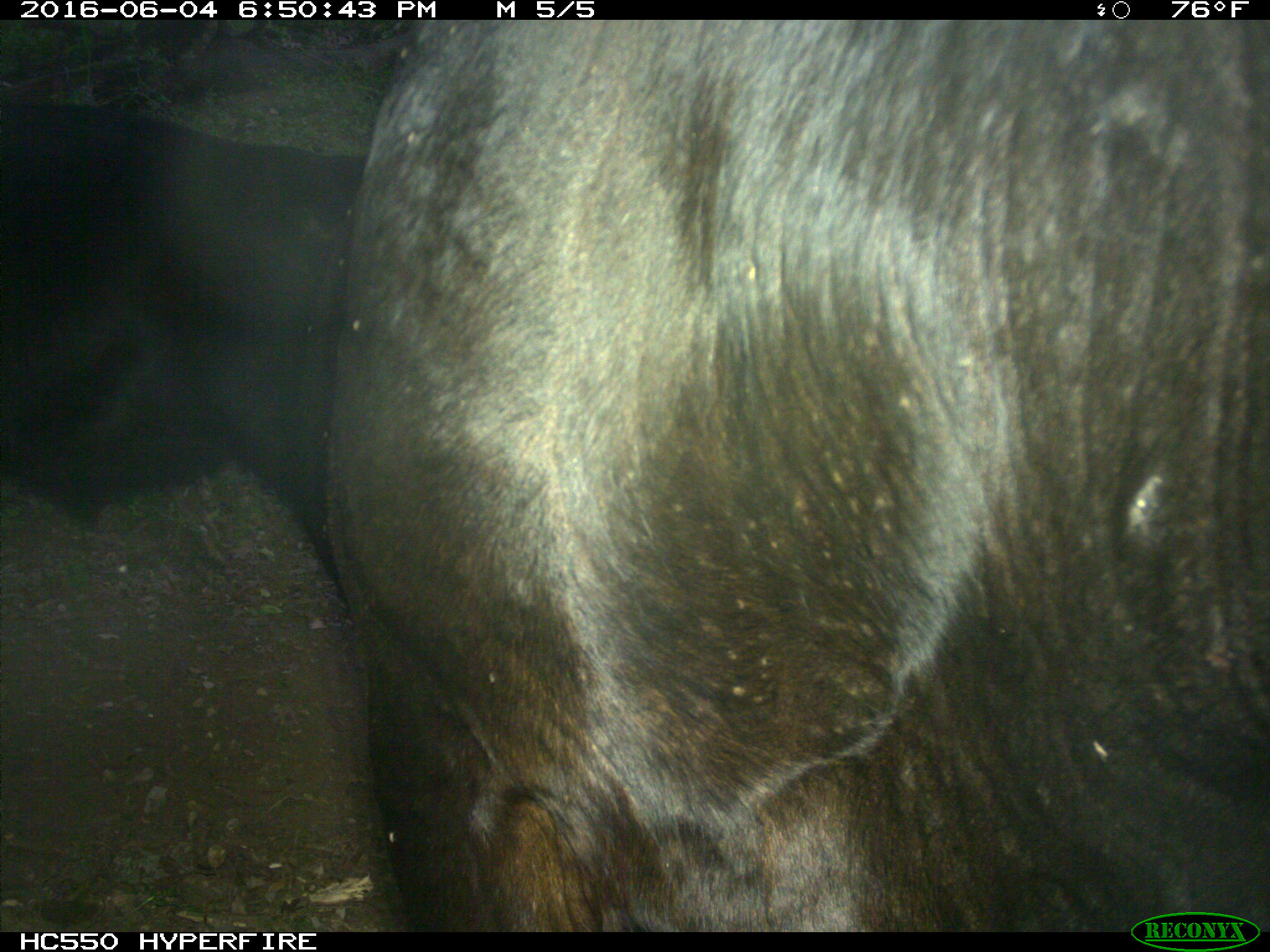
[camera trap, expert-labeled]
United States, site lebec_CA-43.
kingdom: Animalia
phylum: Chordata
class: Mammalia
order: Artiodactyla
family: Bovidae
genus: Bos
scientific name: Bos taurus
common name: domestic cow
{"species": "Bos taurus (domestic cow)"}